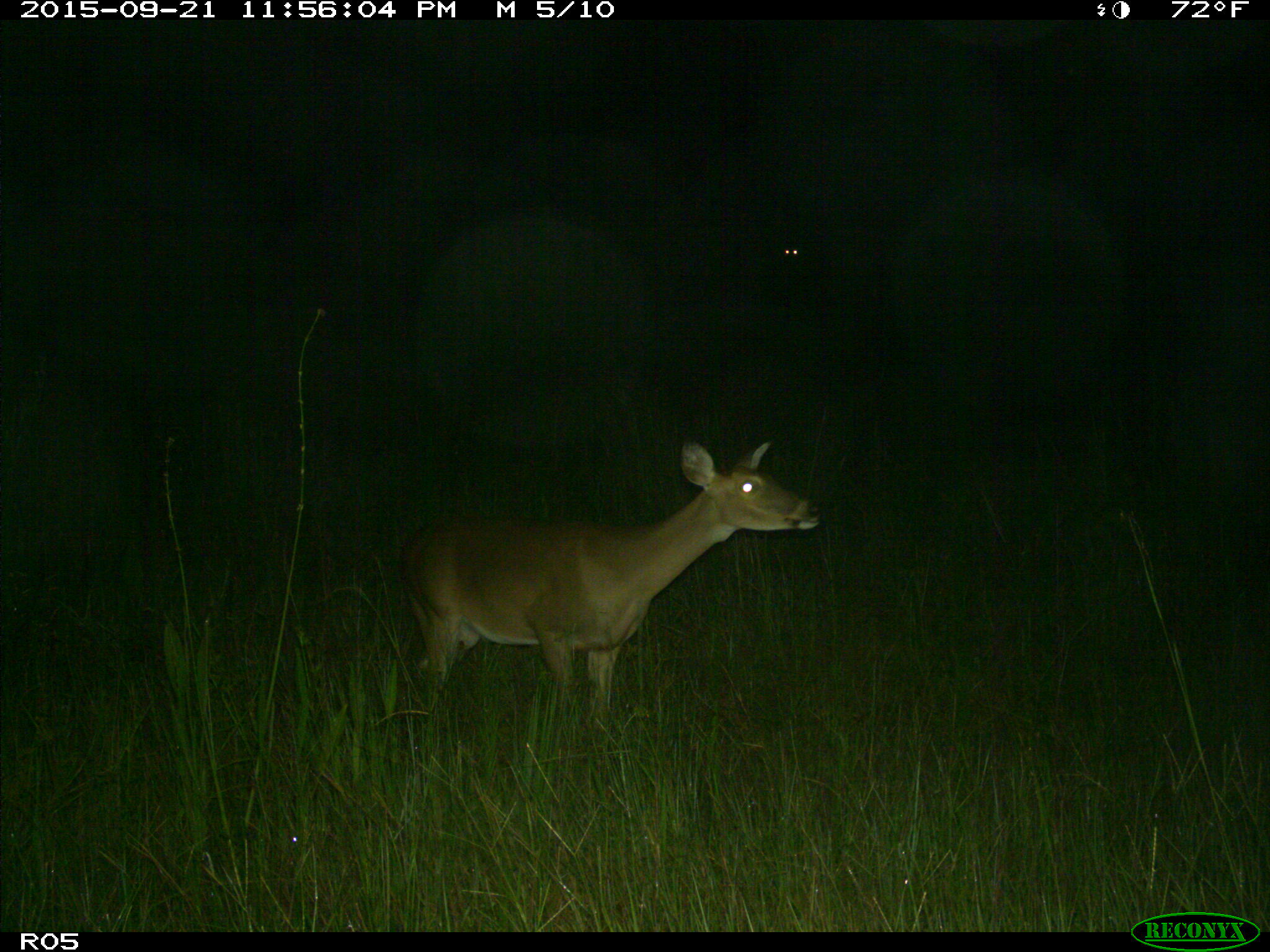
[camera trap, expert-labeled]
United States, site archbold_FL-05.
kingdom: Animalia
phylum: Chordata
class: Mammalia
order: Artiodactyla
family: Cervidae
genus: Odocoileus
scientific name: Odocoileus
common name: deer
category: unidentified deer